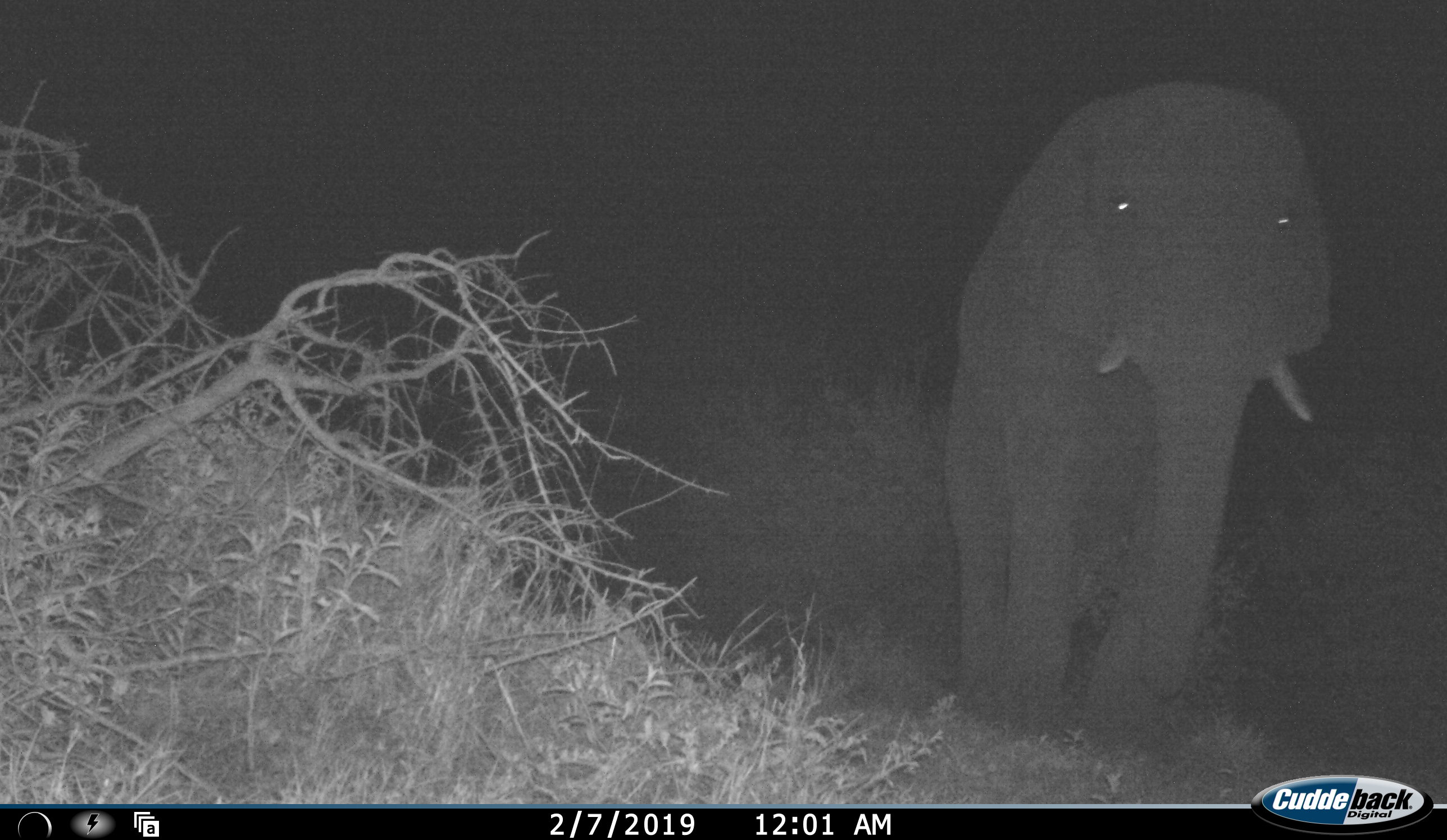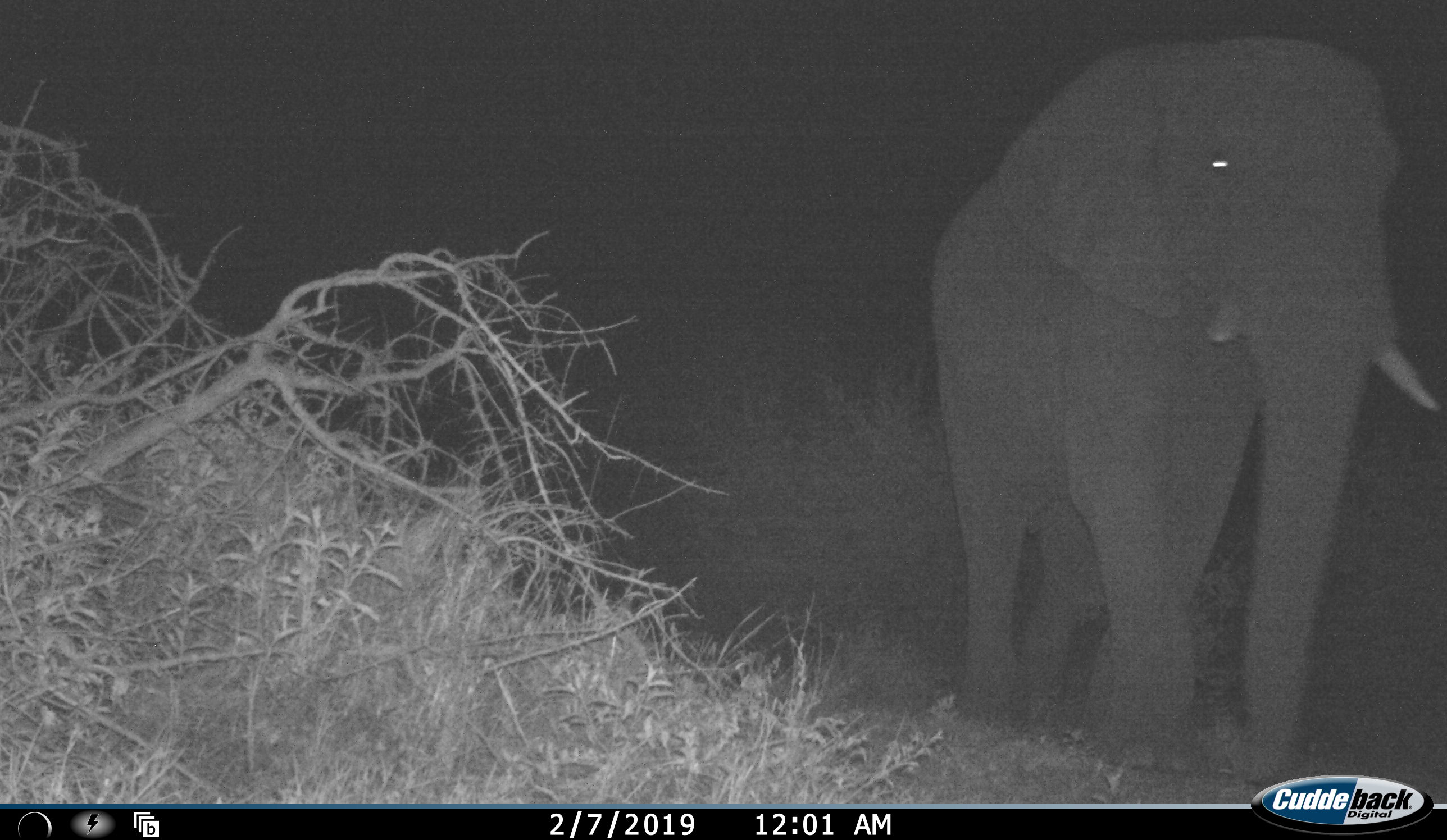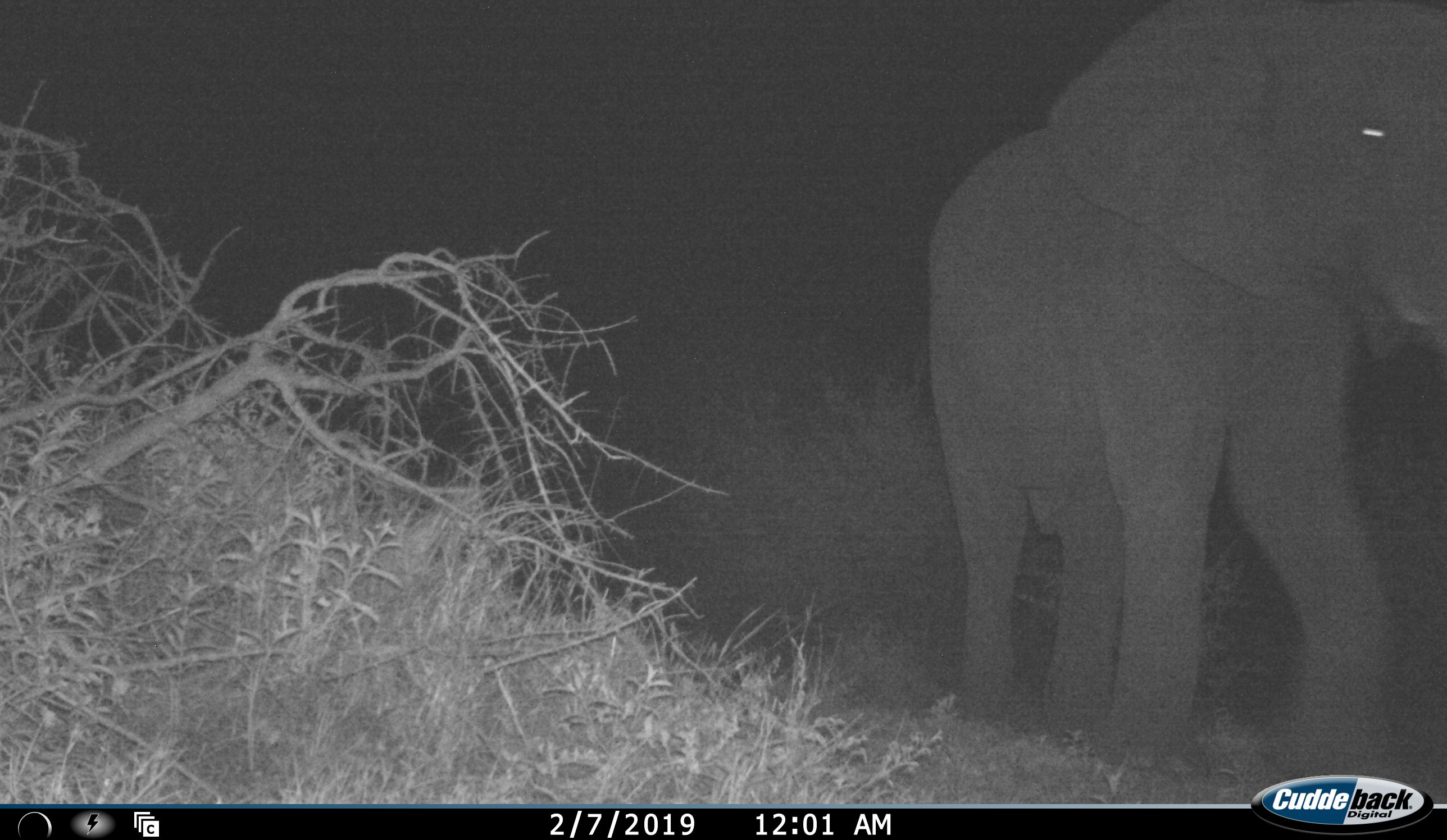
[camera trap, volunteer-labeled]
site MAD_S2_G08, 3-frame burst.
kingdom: Animalia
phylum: Chordata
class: Mammalia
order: Proboscidea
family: Elephantidae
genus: Loxodonta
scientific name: Loxodonta africana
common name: african bush elephant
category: elephant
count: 1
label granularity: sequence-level